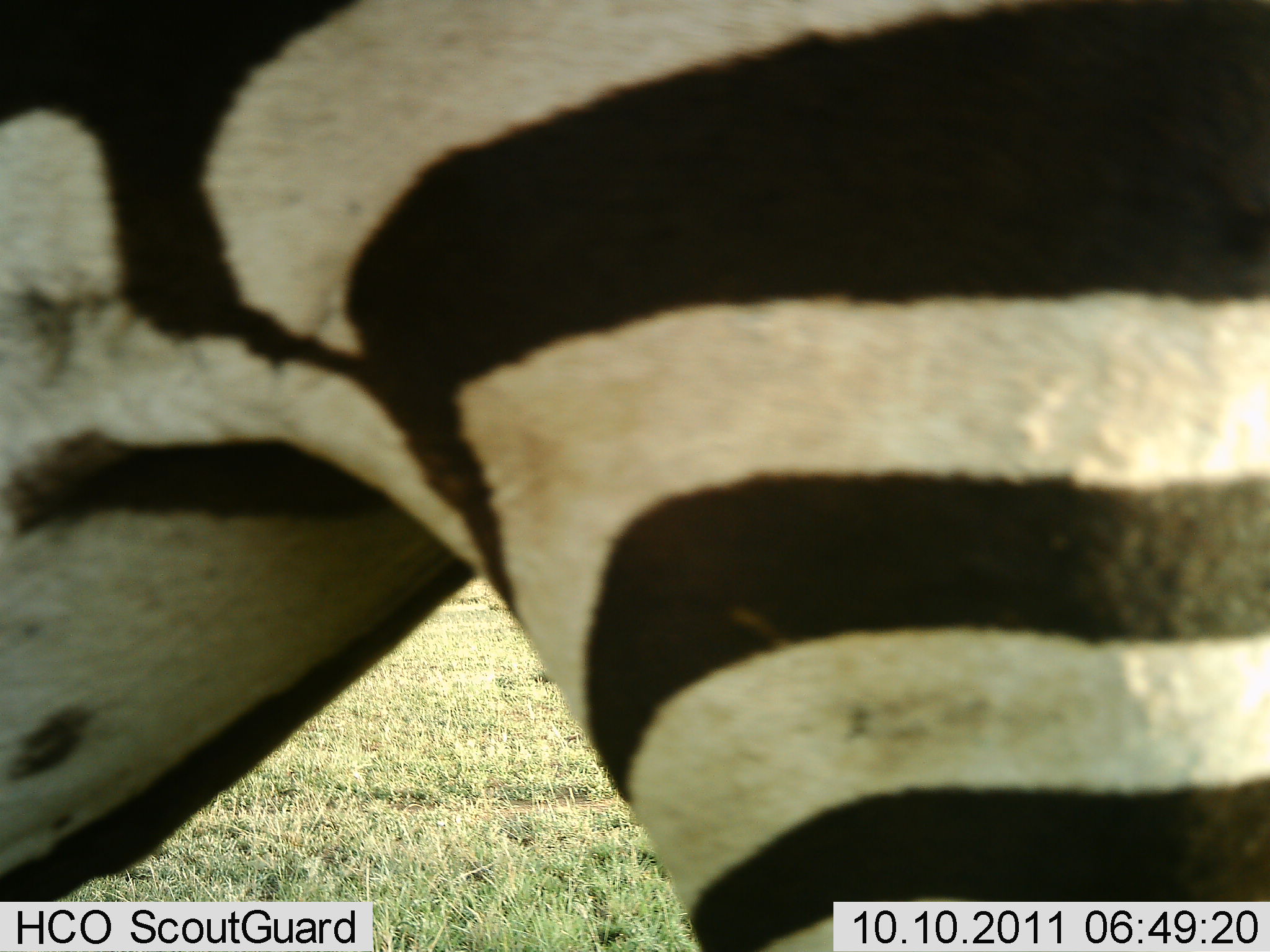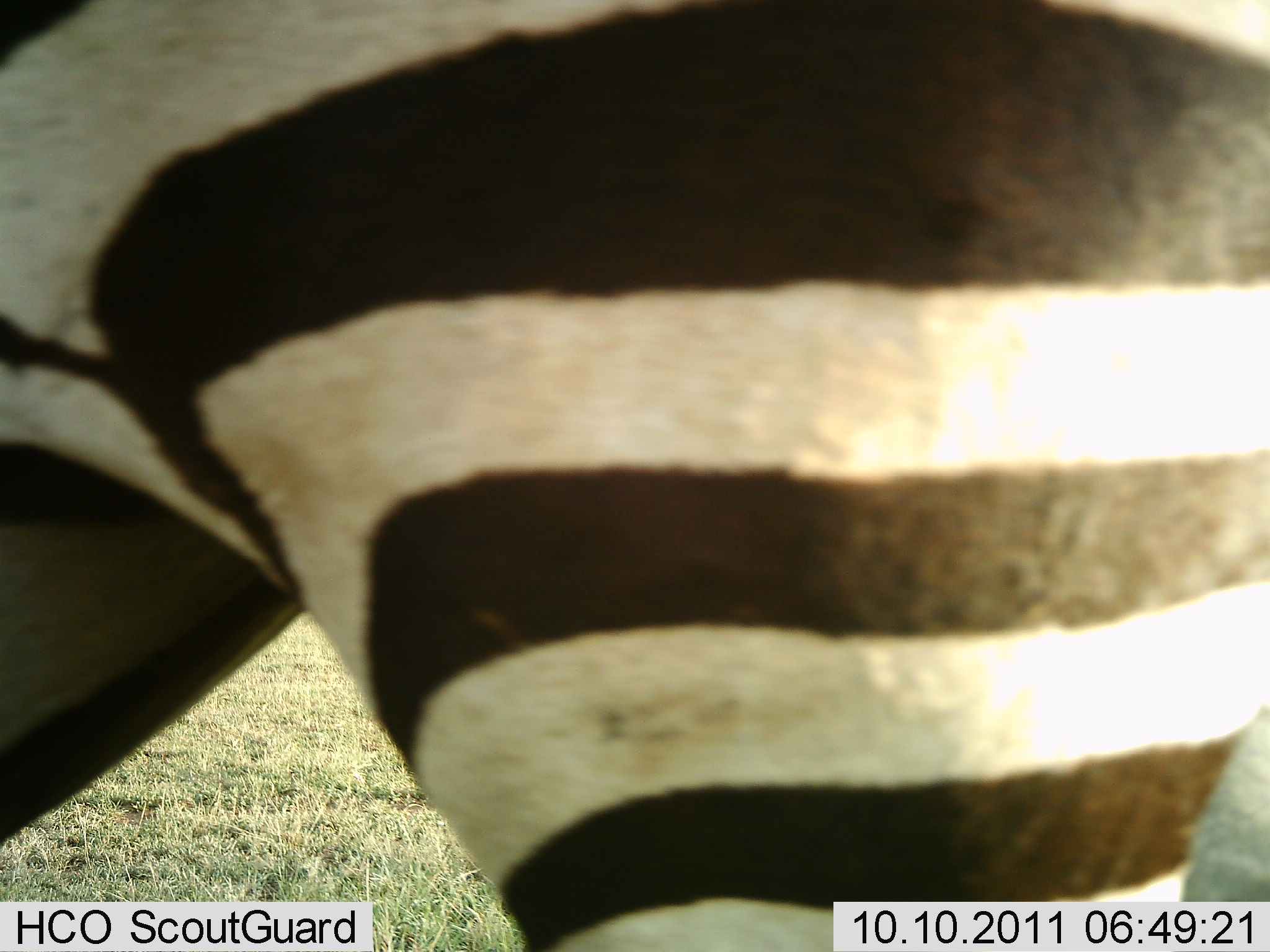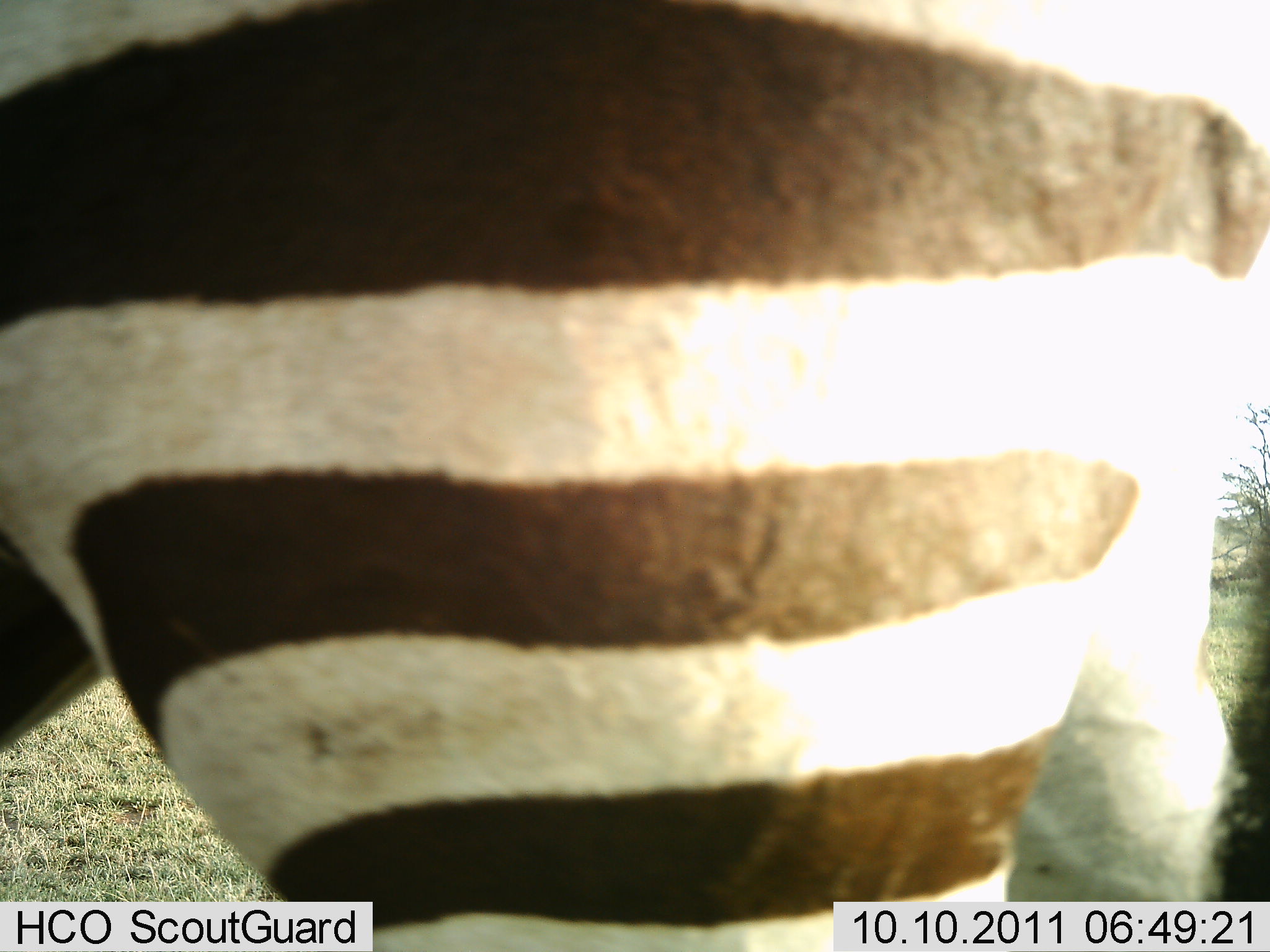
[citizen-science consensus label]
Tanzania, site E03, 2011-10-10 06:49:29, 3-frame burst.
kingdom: Animalia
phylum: Chordata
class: Mammalia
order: Perissodactyla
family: Equidae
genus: Equus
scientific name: Equus quagga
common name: plains zebra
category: zebra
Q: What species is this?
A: Zebra (plains zebra) (Equus quagga).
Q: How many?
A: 1.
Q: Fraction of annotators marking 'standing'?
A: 67%.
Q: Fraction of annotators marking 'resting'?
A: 0%.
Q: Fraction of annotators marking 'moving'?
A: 33%.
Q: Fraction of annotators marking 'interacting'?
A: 0%.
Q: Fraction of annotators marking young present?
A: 0%.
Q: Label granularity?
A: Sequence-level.